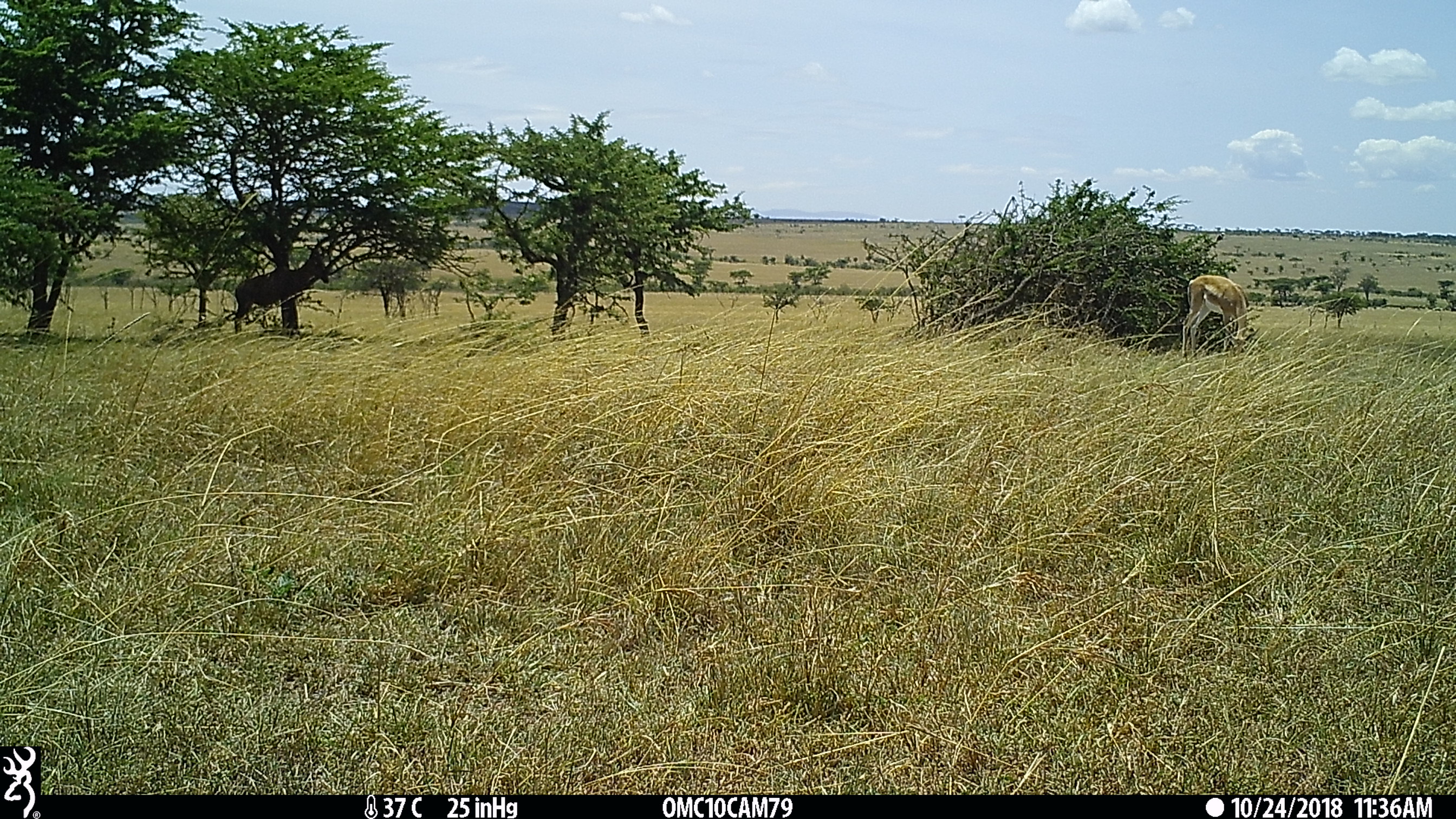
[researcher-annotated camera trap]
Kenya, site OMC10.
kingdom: Animalia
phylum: Chordata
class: Mammalia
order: Artiodactyla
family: Bovidae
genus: Damaliscus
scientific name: Damaliscus lunatus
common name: topi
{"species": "topi (Damaliscus lunatus)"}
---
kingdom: Animalia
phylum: Chordata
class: Mammalia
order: Artiodactyla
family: Bovidae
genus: Nanger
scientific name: Nanger granti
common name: grant's gazelle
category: gazelle grants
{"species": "gazelle grants (grant's gazelle) (Nanger granti)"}